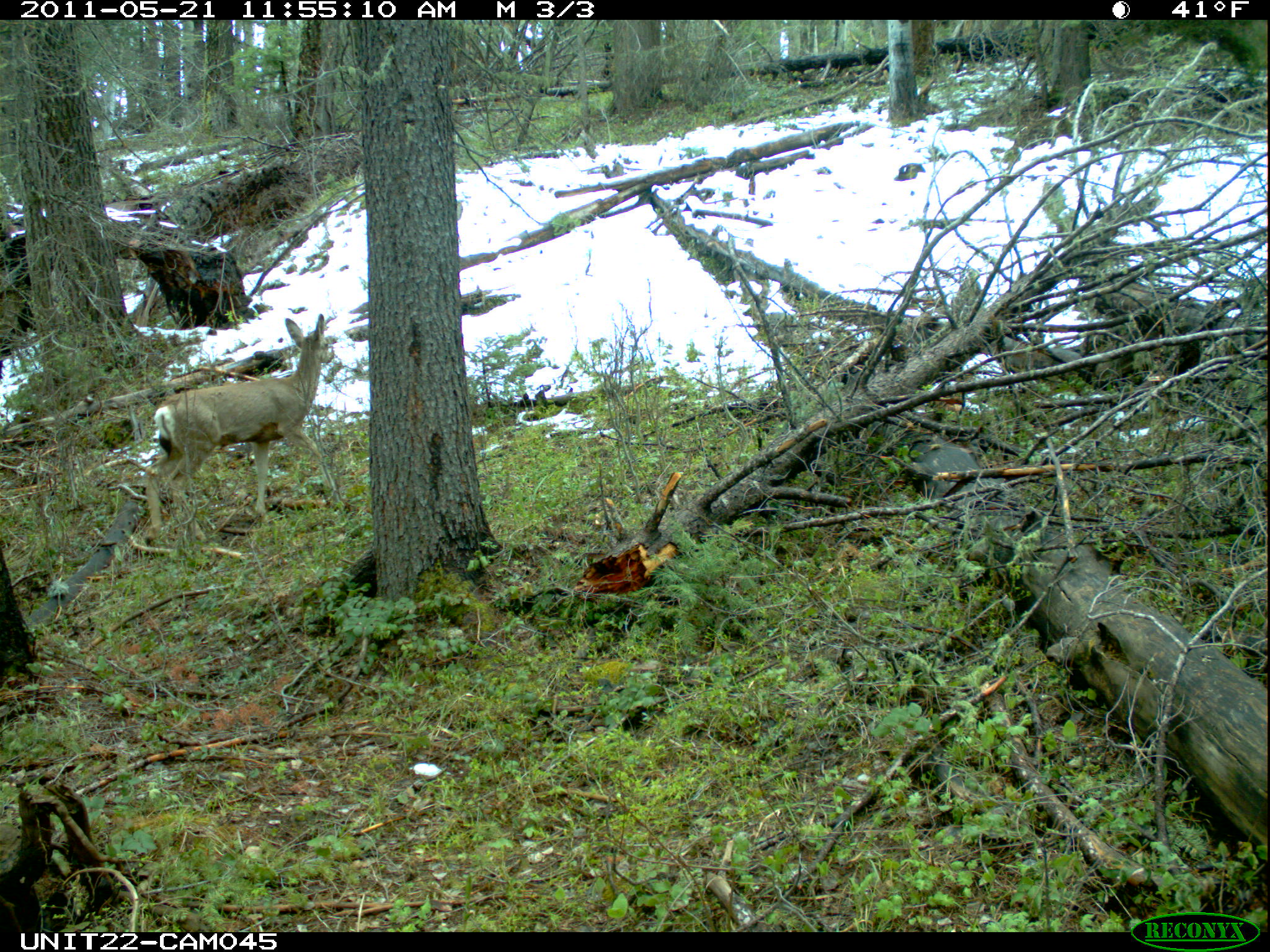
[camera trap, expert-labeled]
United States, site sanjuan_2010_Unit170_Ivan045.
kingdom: Animalia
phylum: Chordata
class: Mammalia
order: Artiodactyla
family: Cervidae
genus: Odocoileus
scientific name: Odocoileus hemionus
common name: mule deer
Odocoileus hemionus (mule deer).